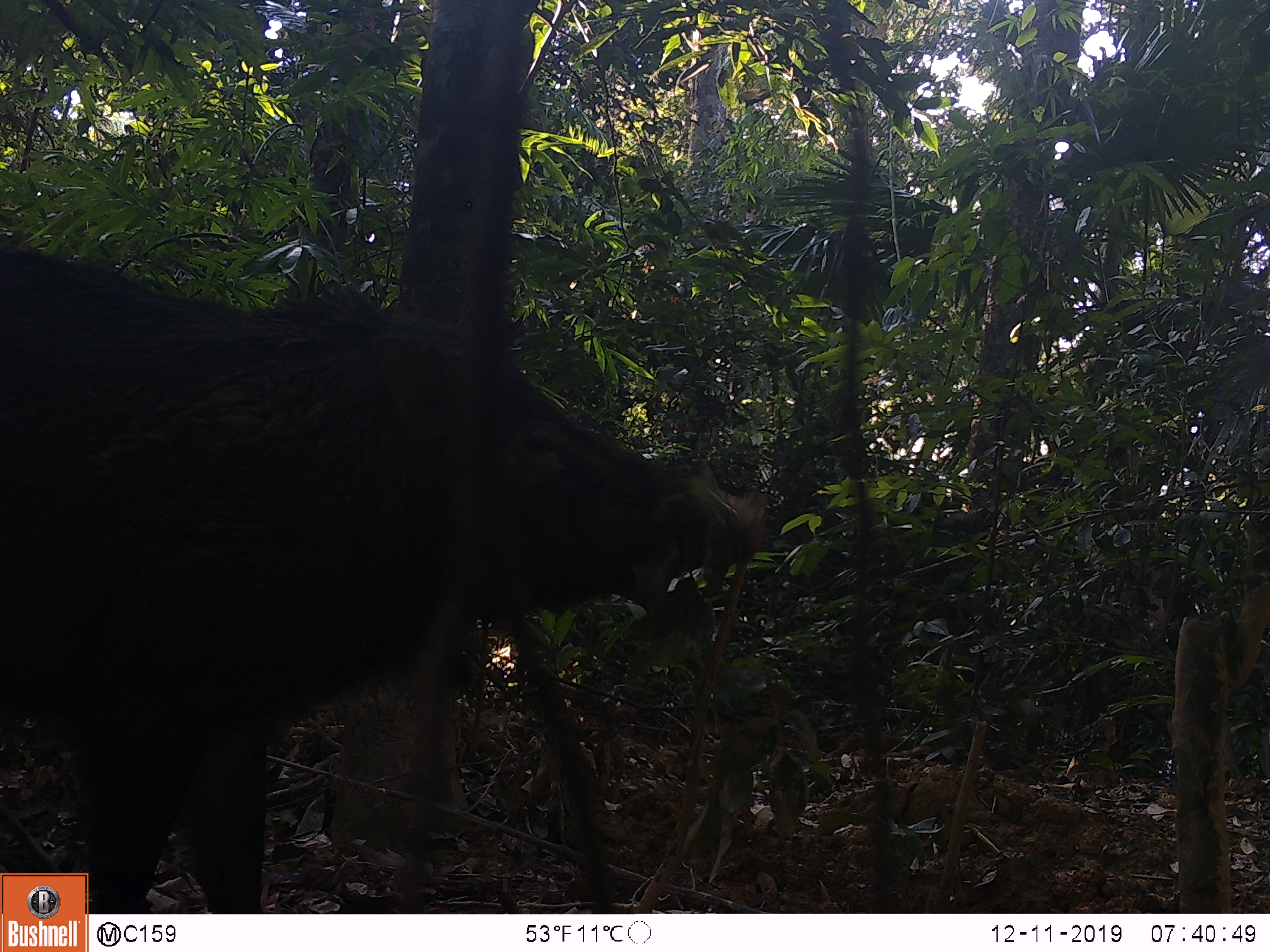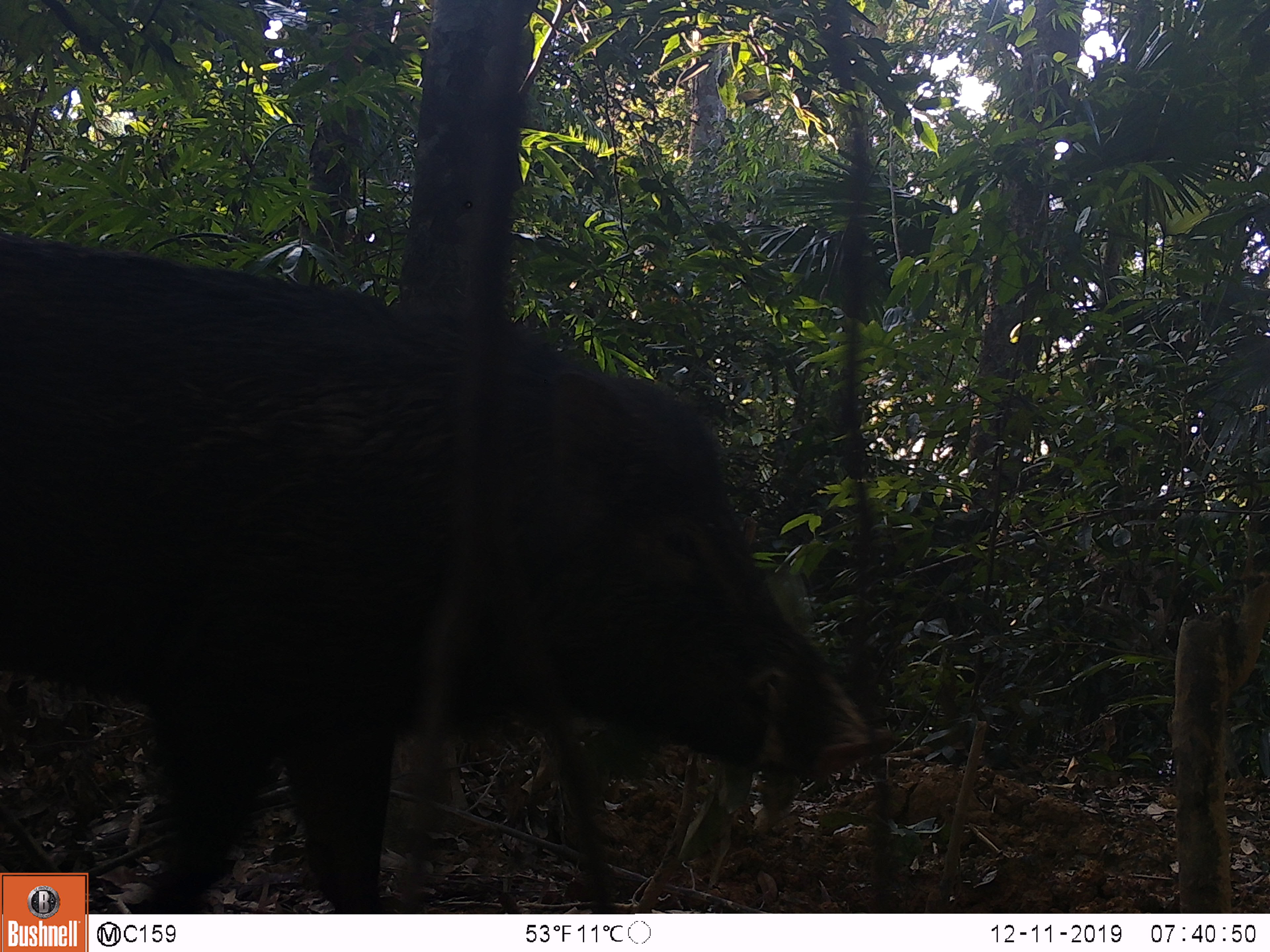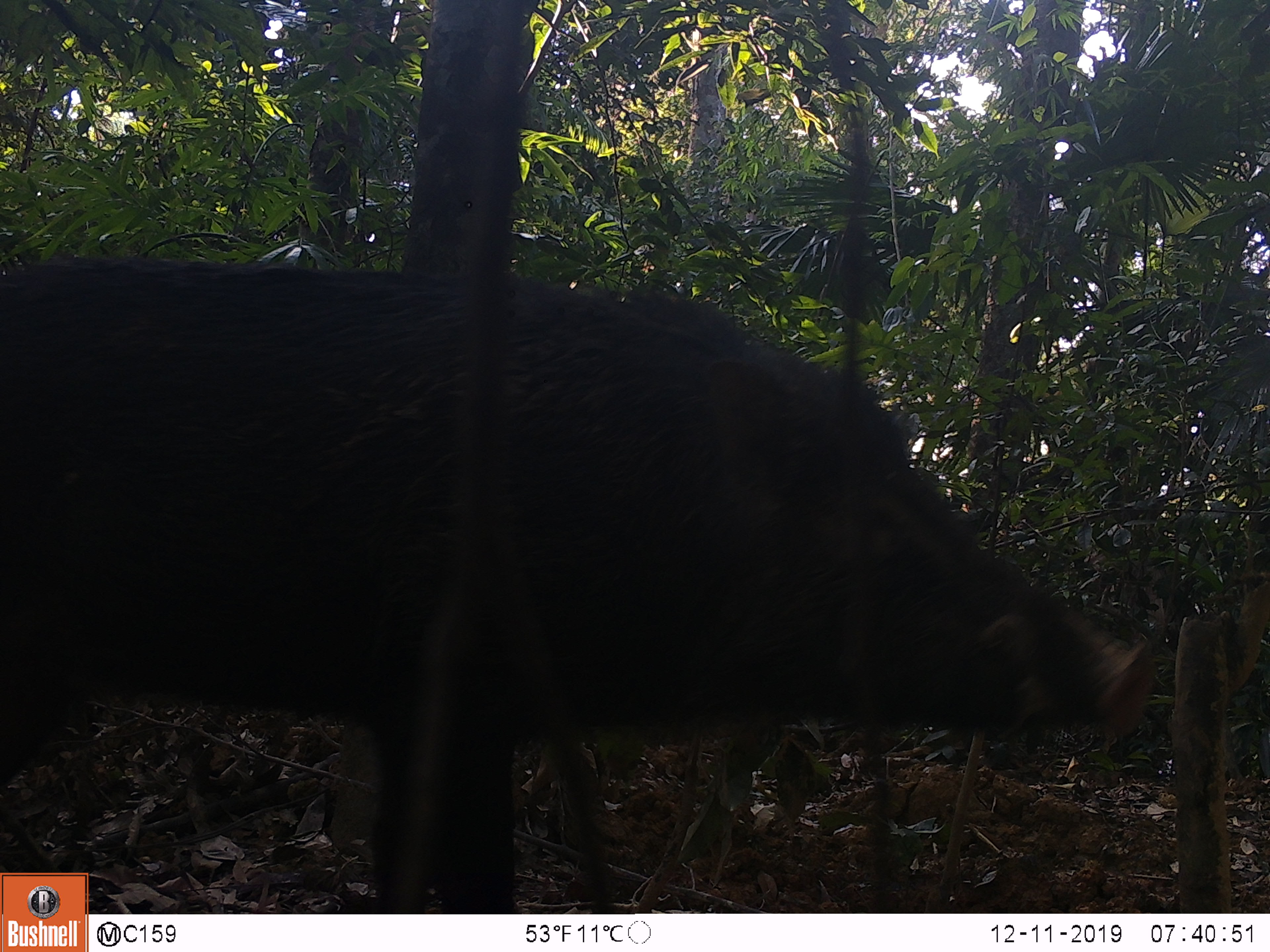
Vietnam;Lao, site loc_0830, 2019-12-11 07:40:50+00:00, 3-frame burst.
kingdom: Animalia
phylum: Chordata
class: Mammalia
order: Artiodactyla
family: Suidae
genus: Sus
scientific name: Sus scrofa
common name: eurasian wild pig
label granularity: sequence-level